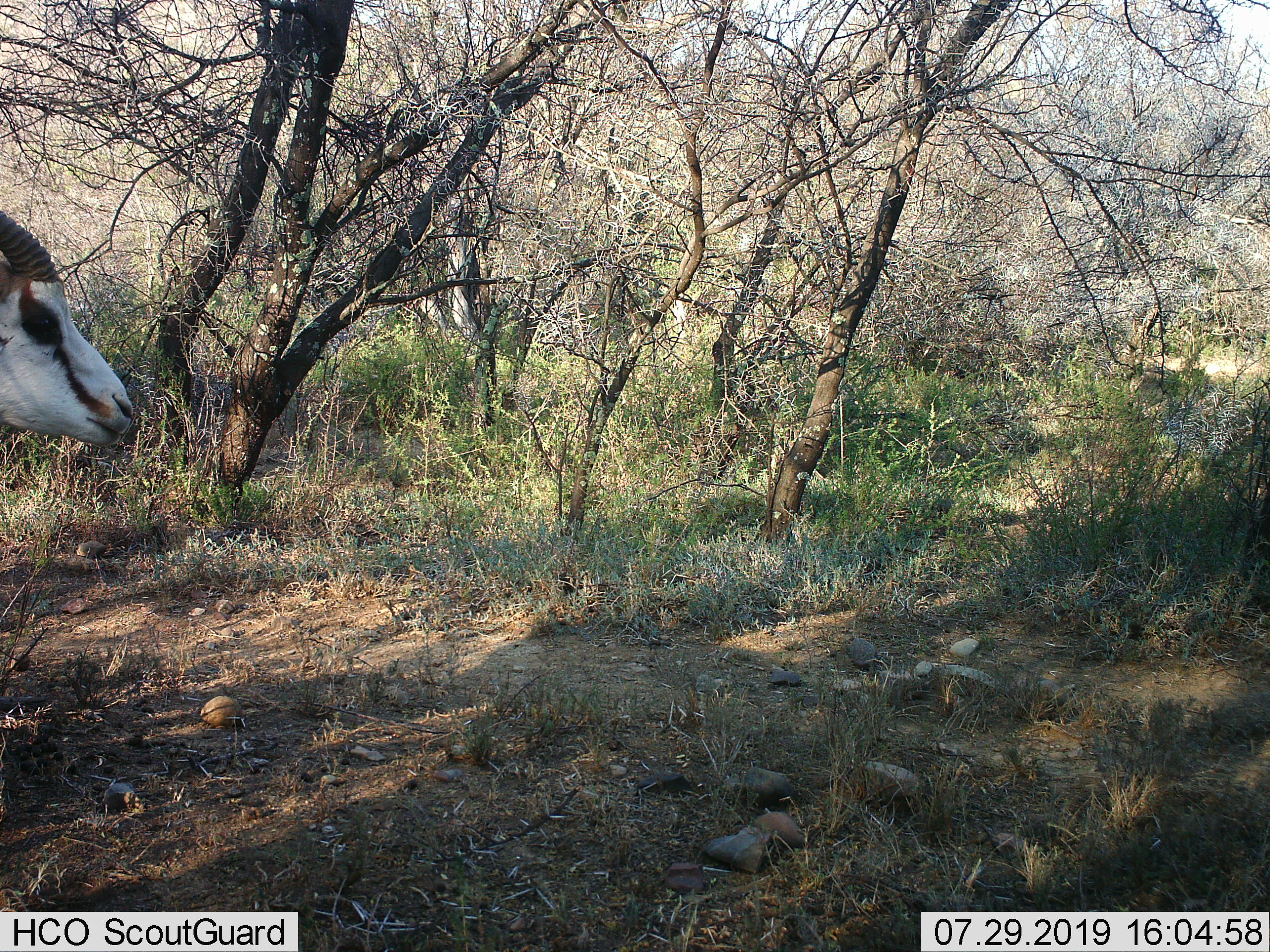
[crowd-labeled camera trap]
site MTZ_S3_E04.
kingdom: Animalia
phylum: Chordata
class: Mammalia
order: Artiodactyla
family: Bovidae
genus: Antidorcas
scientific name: Antidorcas marsupialis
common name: springbok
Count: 1.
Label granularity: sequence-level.